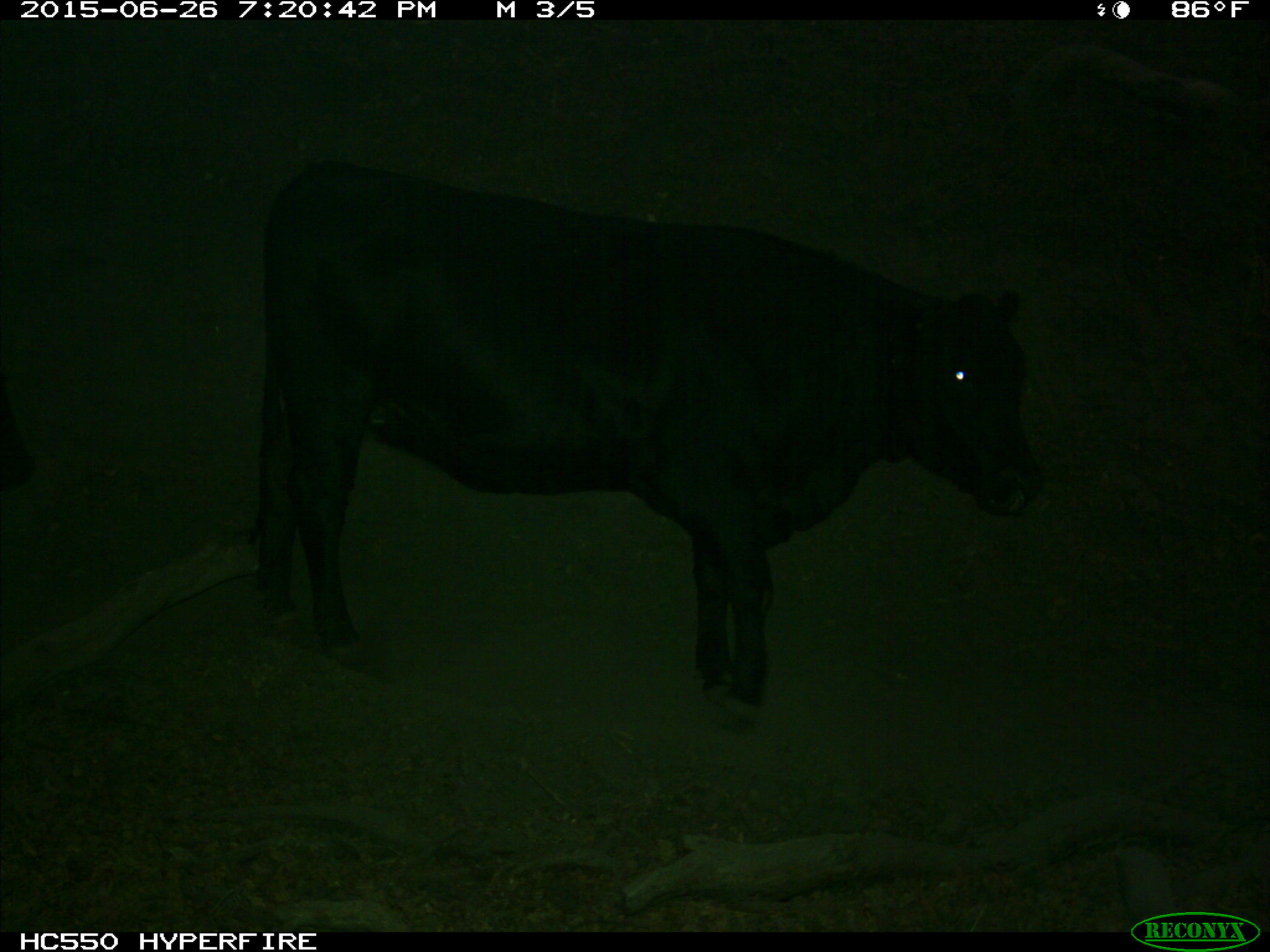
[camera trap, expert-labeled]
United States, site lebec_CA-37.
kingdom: Animalia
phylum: Chordata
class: Mammalia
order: Artiodactyla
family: Bovidae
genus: Bos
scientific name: Bos taurus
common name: domestic cow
Bos taurus (domestic cow).